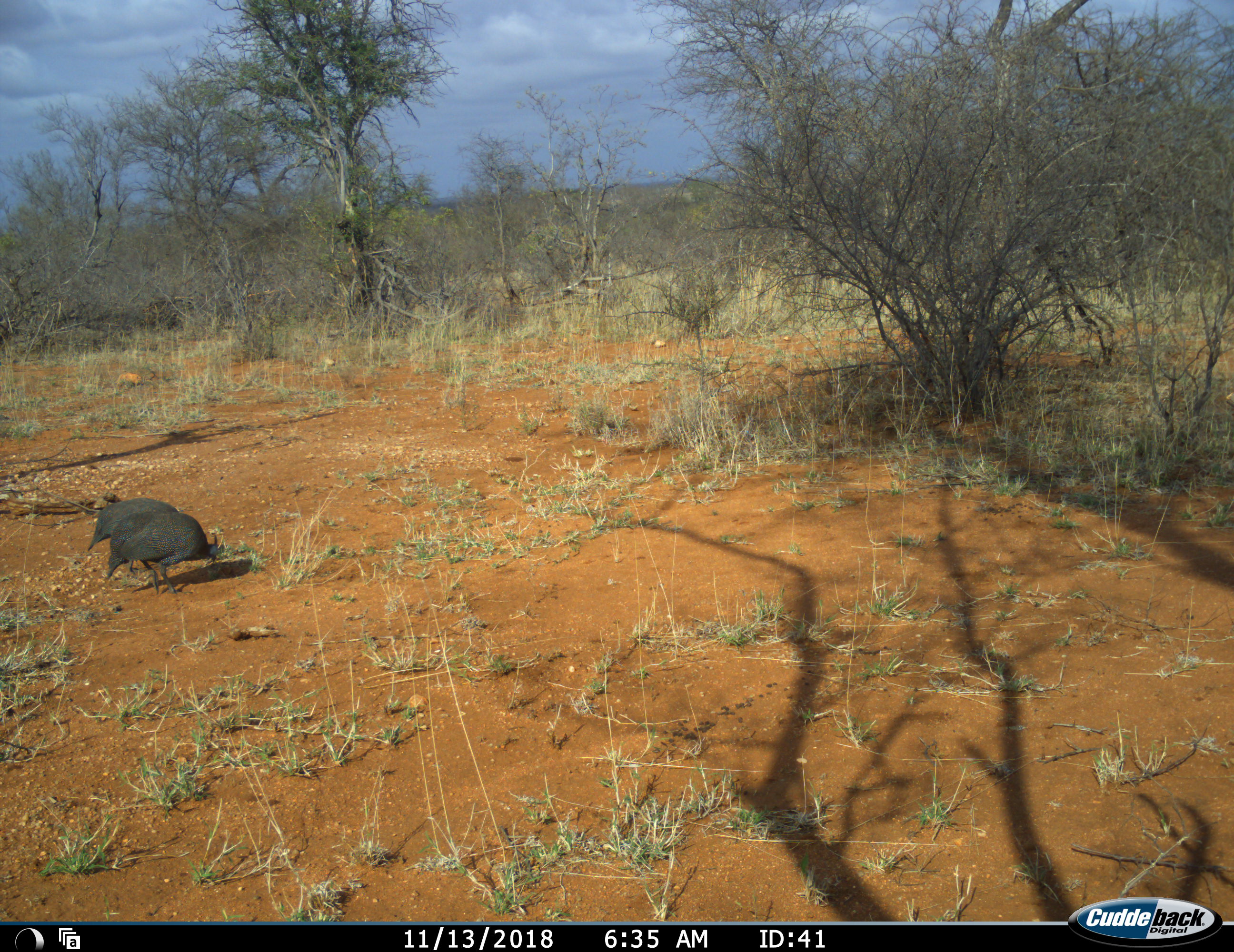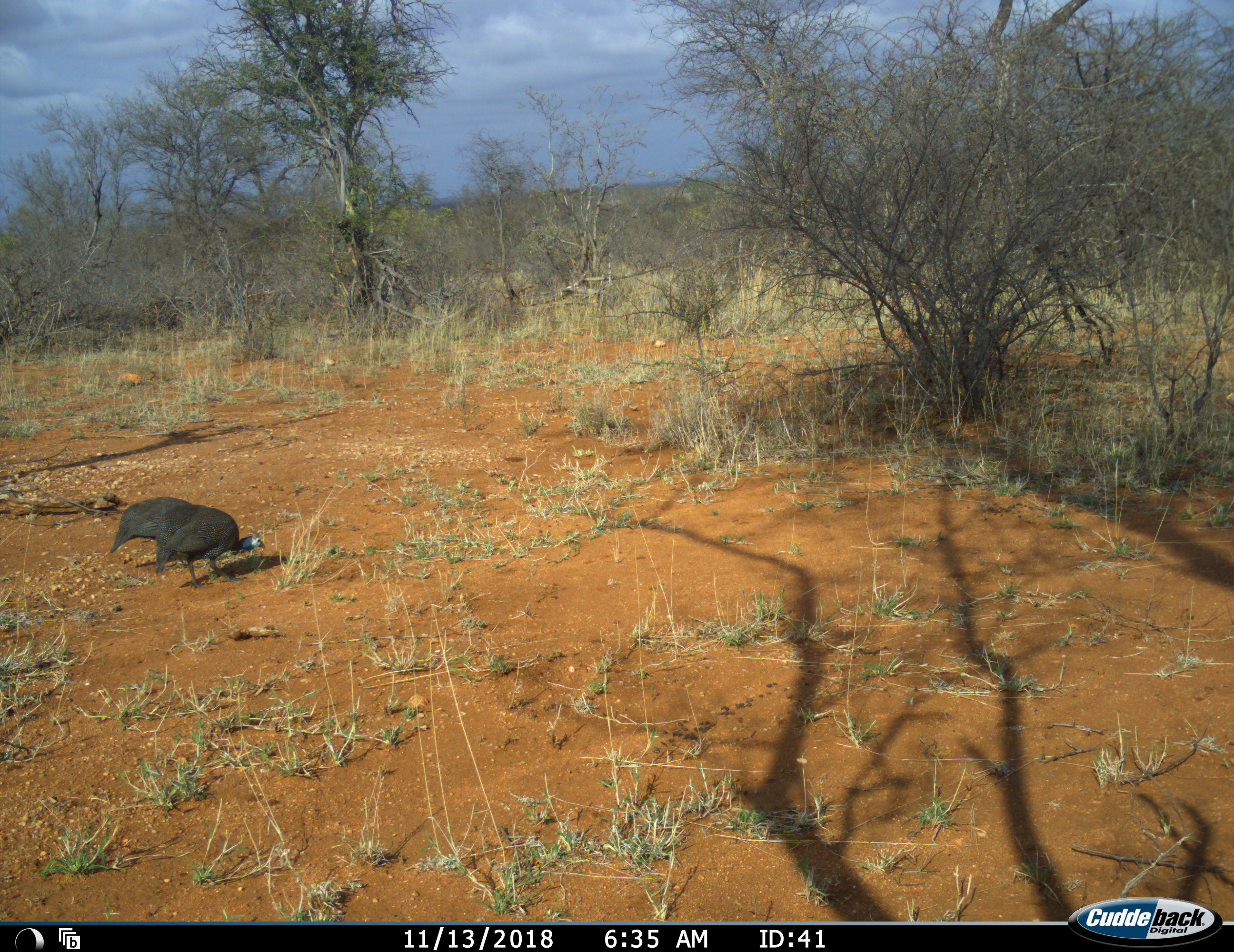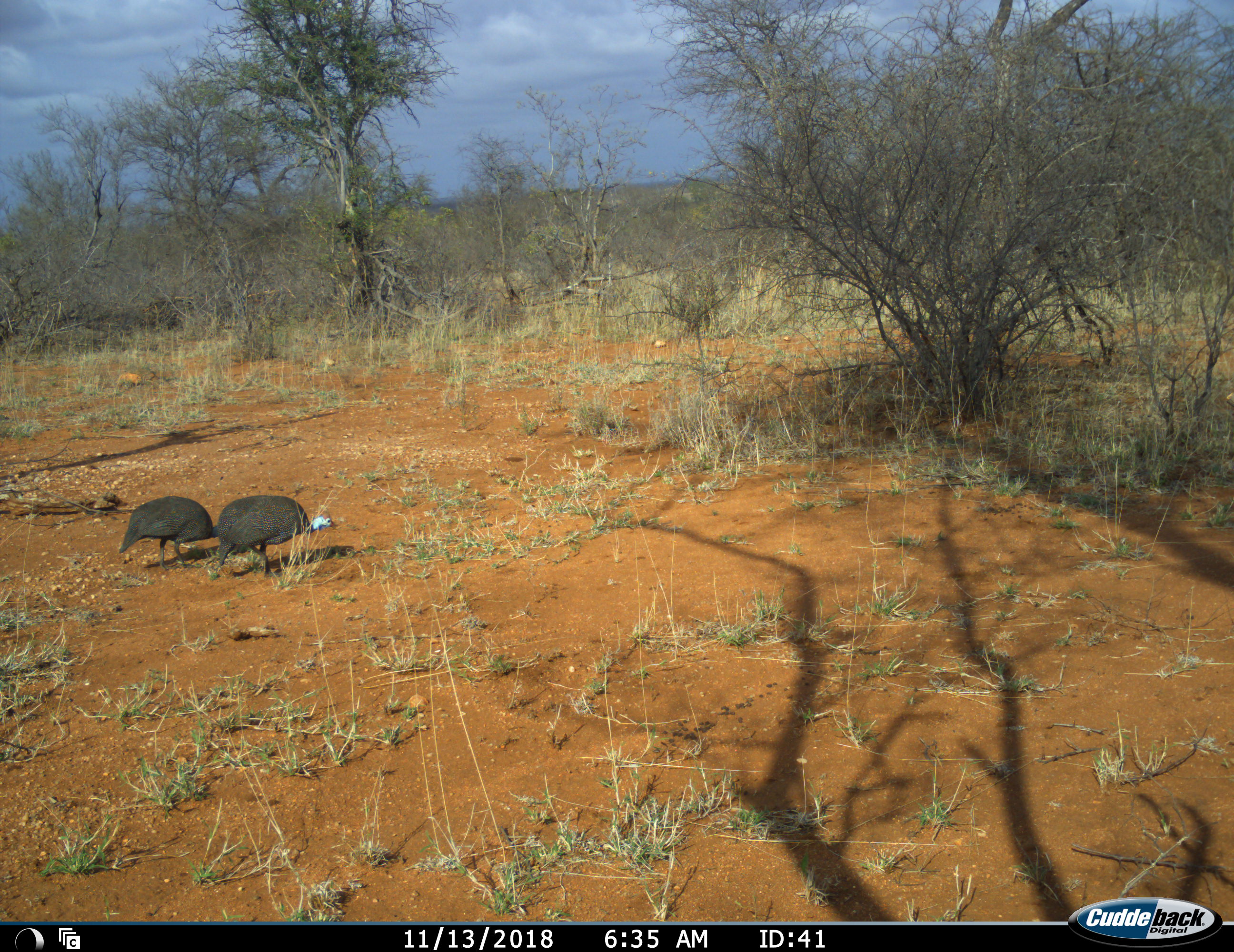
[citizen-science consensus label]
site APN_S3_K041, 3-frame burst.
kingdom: Animalia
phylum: Chordata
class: Aves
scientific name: Aves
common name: bird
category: birdother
Birdother (bird) (Aves), count 2. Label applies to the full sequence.